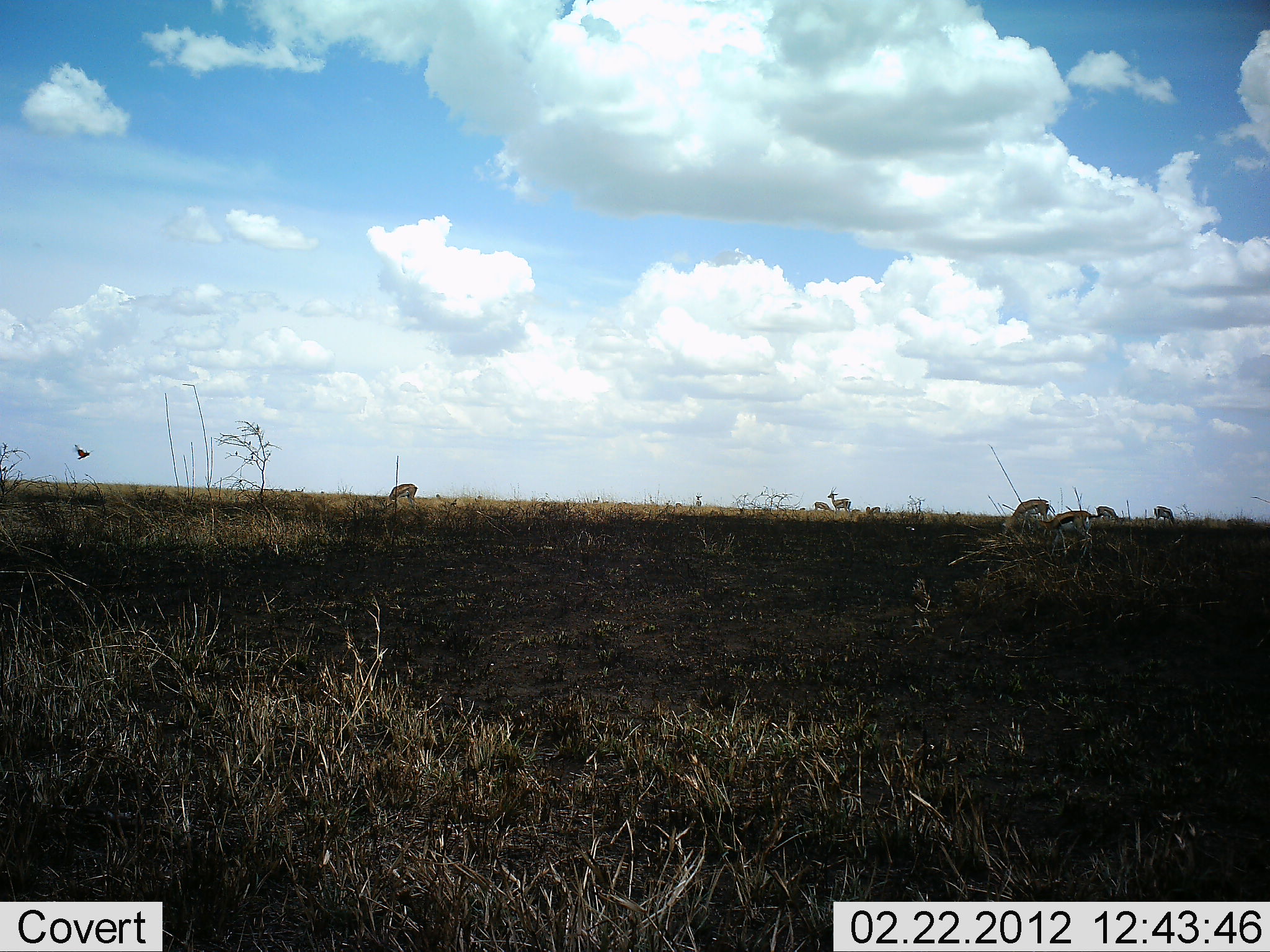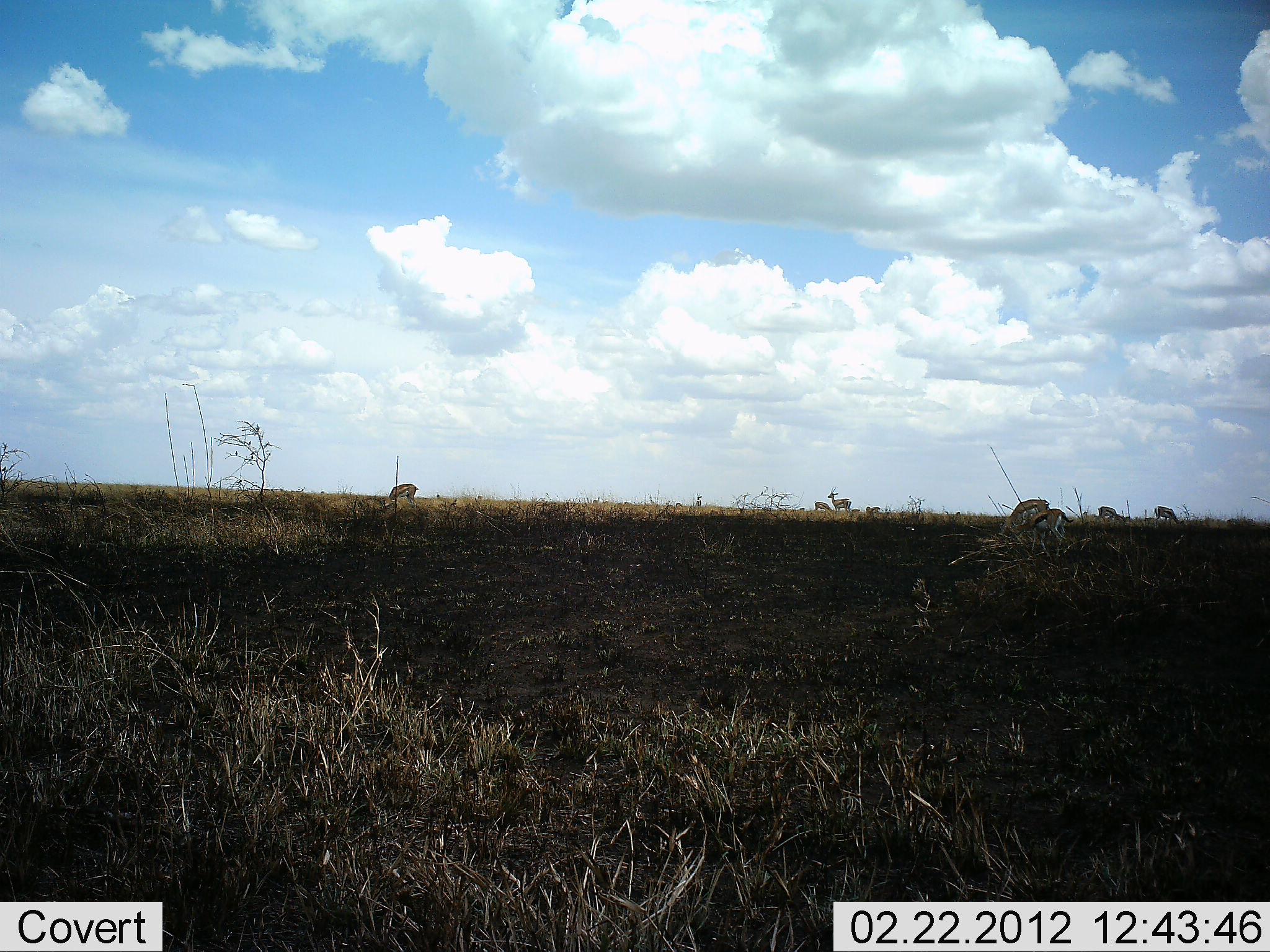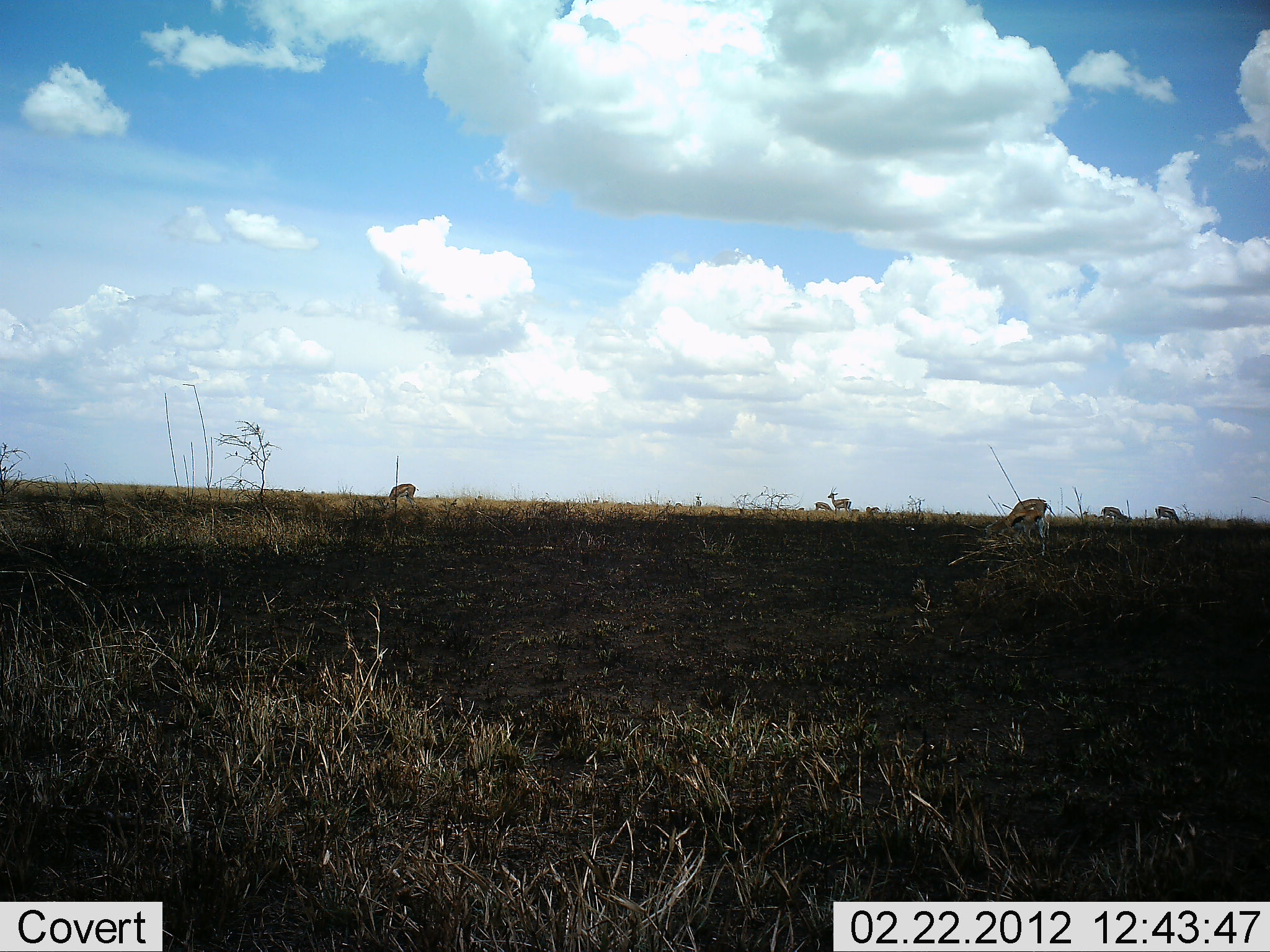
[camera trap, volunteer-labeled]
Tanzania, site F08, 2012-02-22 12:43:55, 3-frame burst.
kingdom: Animalia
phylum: Chordata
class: Mammalia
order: Artiodactyla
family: Bovidae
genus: Eudorcas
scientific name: Eudorcas thomsonii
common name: thomson's gazelle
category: gazellethomsons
Gazellethomsons (thomson's gazelle) (Eudorcas thomsonii), count 8. Behavior (volunteer vote fractions): standing 55%, resting 0%, moving 35%, interacting 0%. Young present (vote fraction): 10%. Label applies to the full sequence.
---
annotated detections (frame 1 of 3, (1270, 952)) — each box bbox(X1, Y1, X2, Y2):
animal: bbox(1036, 510, 1106, 561); bbox(1001, 498, 1052, 534); bbox(388, 481, 419, 509); bbox(827, 486, 852, 515); bbox(1094, 504, 1126, 526); bbox(1153, 504, 1182, 526)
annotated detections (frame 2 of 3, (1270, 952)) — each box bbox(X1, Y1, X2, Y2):
animal: bbox(1010, 507, 1075, 558); bbox(997, 498, 1051, 535); bbox(380, 483, 419, 512); bbox(1095, 504, 1129, 527); bbox(827, 485, 852, 516); bbox(1152, 504, 1185, 527); bbox(813, 500, 833, 512)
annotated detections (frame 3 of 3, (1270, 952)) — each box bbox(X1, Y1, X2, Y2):
animal: bbox(983, 497, 1051, 557); bbox(380, 483, 419, 510); bbox(827, 486, 853, 518); bbox(1153, 503, 1183, 525); bbox(1100, 505, 1130, 524); bbox(813, 499, 833, 513)